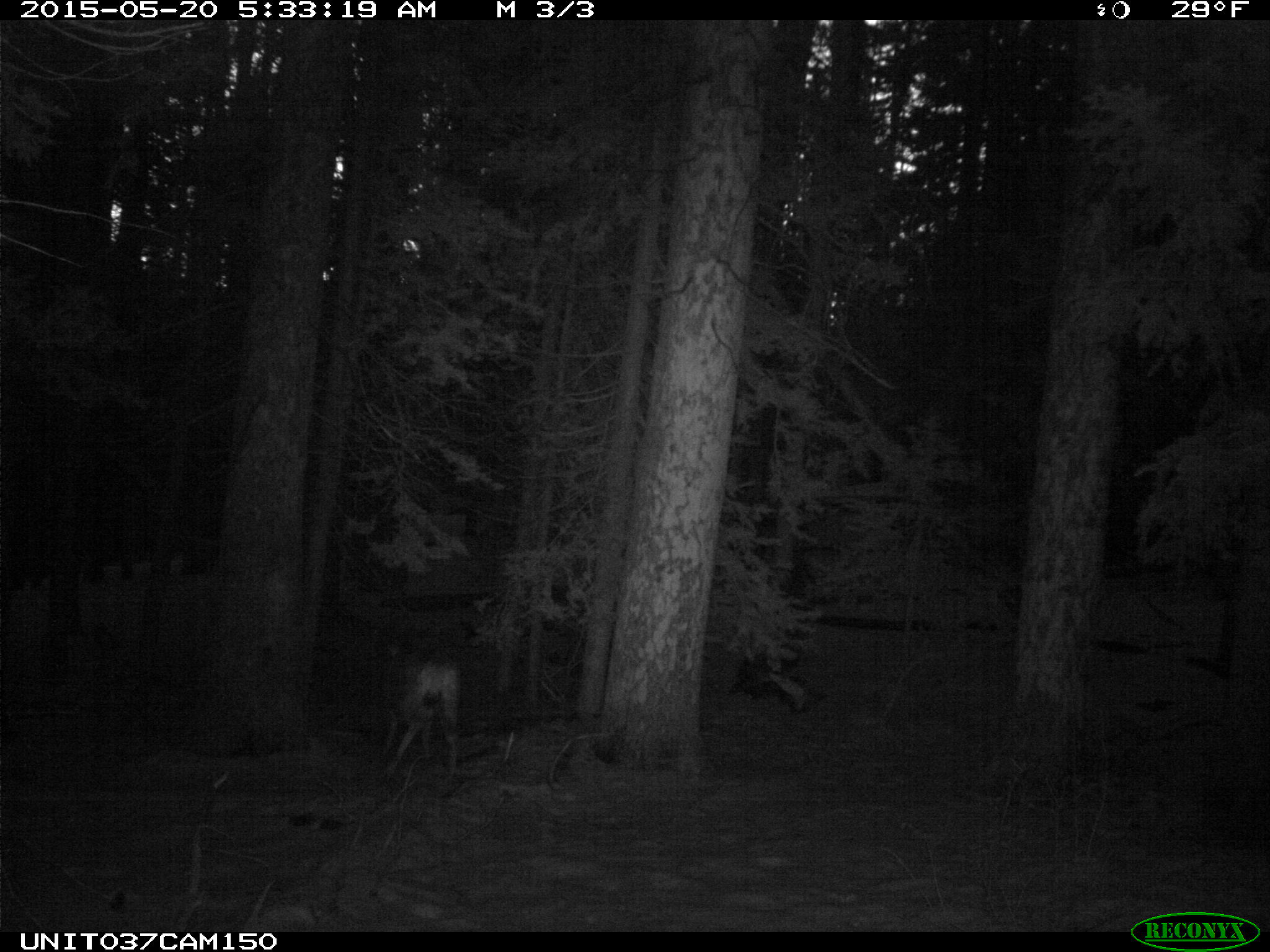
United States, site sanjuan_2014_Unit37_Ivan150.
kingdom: Animalia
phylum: Chordata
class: Mammalia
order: Artiodactyla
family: Cervidae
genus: Odocoileus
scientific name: Odocoileus hemionus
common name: mule deer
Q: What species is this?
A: Odocoileus hemionus (mule deer).